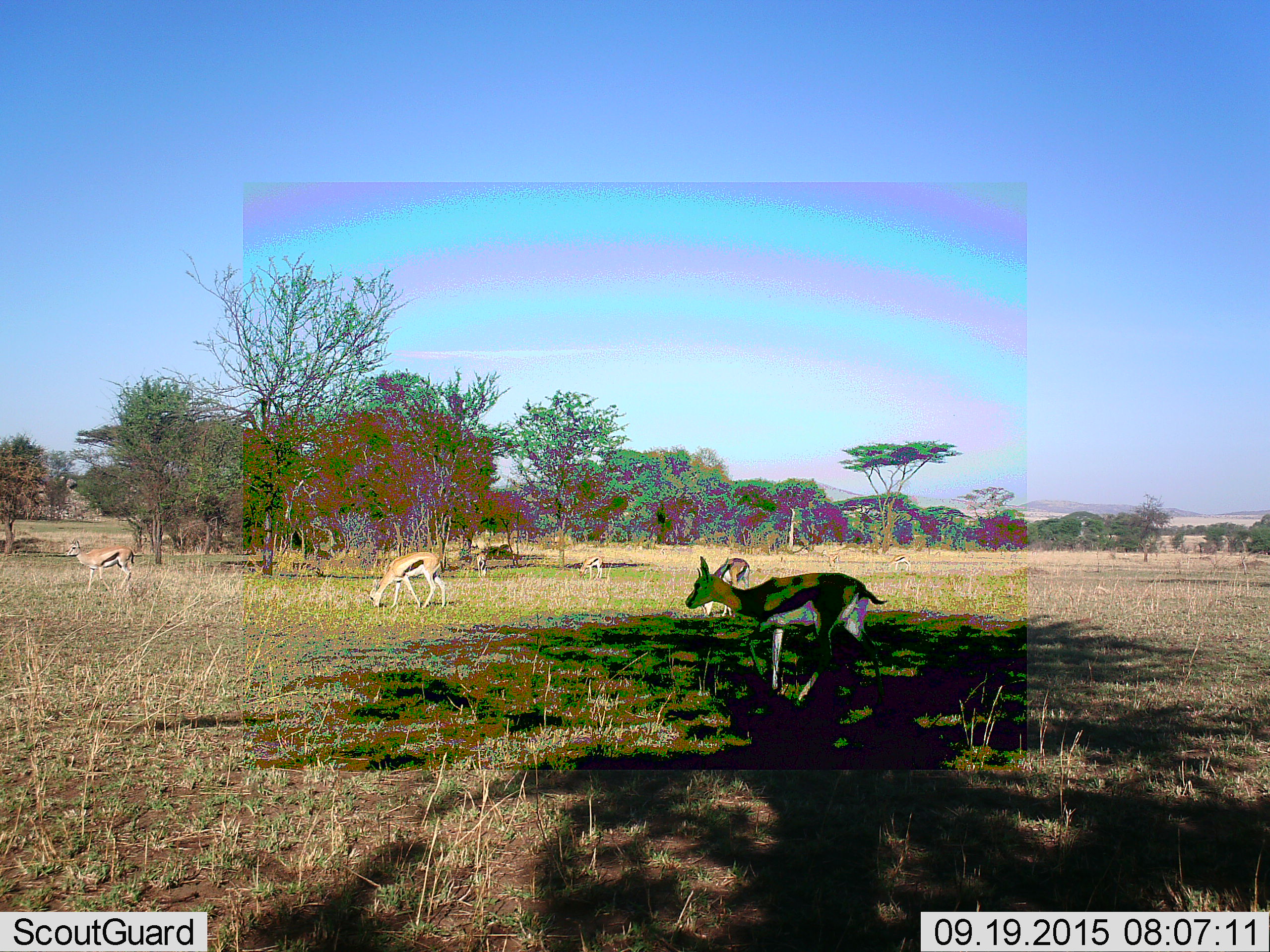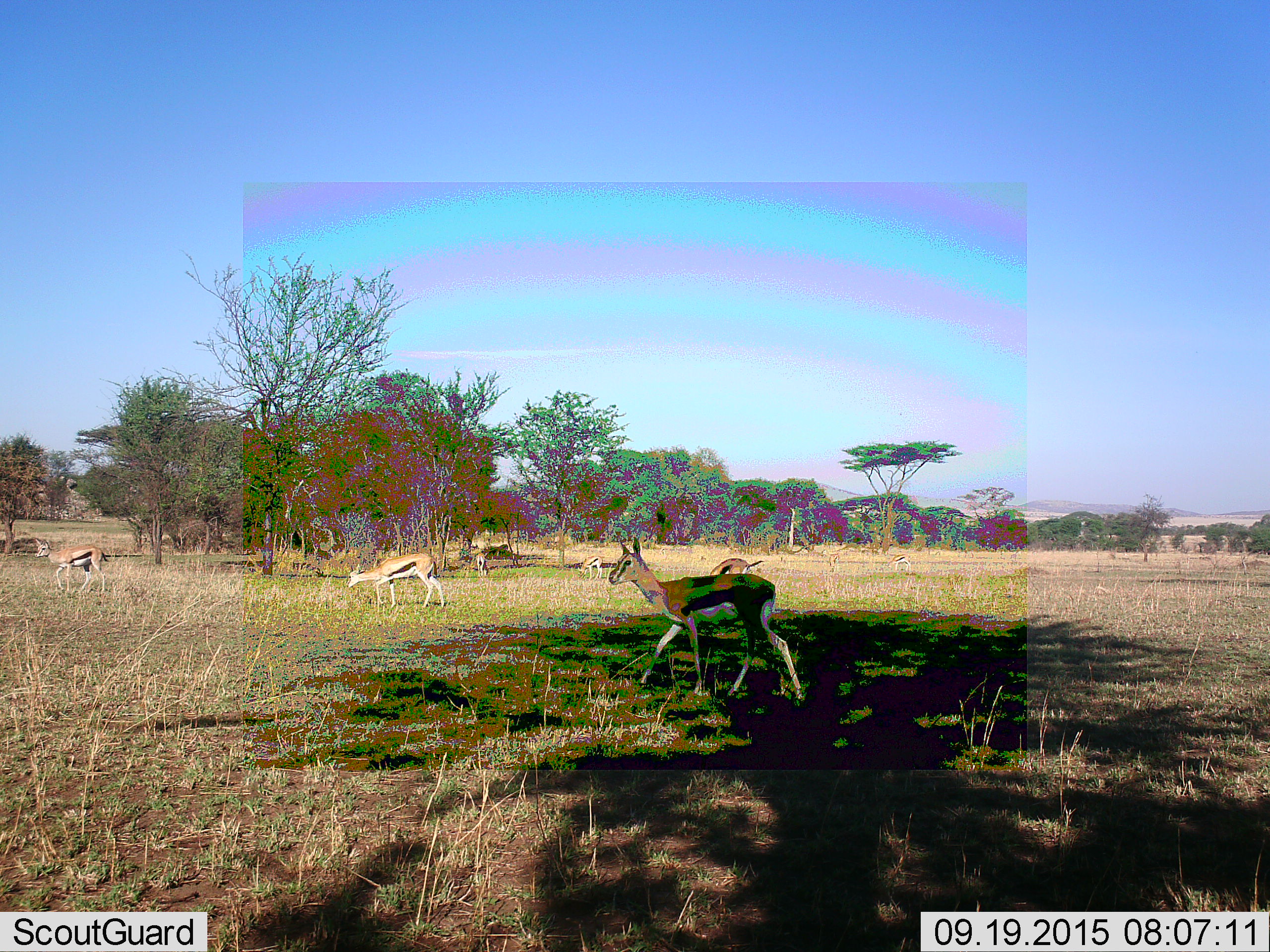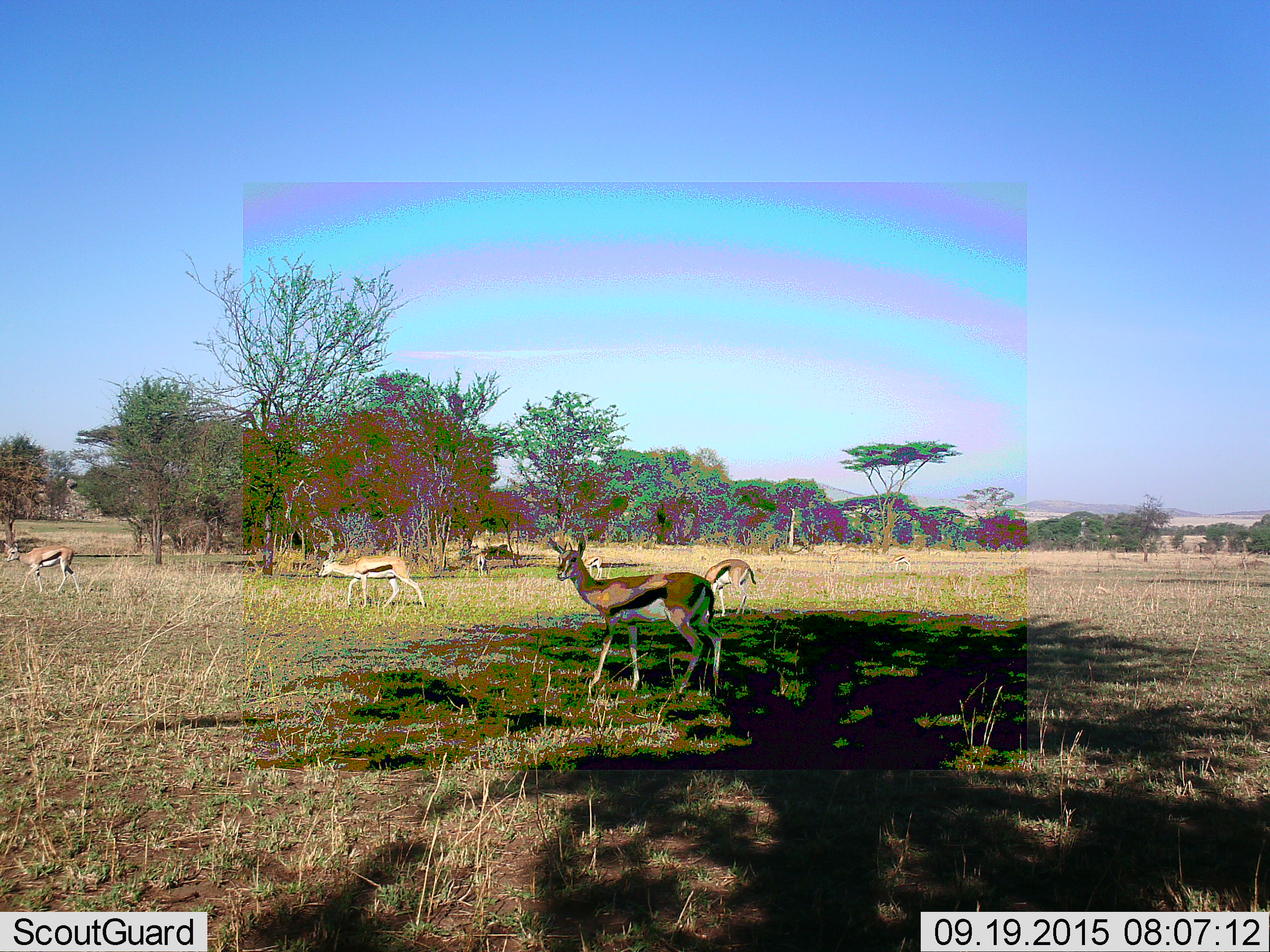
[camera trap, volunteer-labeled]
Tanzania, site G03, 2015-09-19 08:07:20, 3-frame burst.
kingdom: Animalia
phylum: Chordata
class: Mammalia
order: Artiodactyla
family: Bovidae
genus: Eudorcas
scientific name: Eudorcas thomsonii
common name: thomson's gazelle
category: gazellethomsons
Gazellethomsons (thomson's gazelle) (Eudorcas thomsonii), count 7. Behavior (volunteer vote fractions): standing 44%, resting 0%, moving 83%, interacting 0%. Young present (vote fraction): 11%. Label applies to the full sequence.